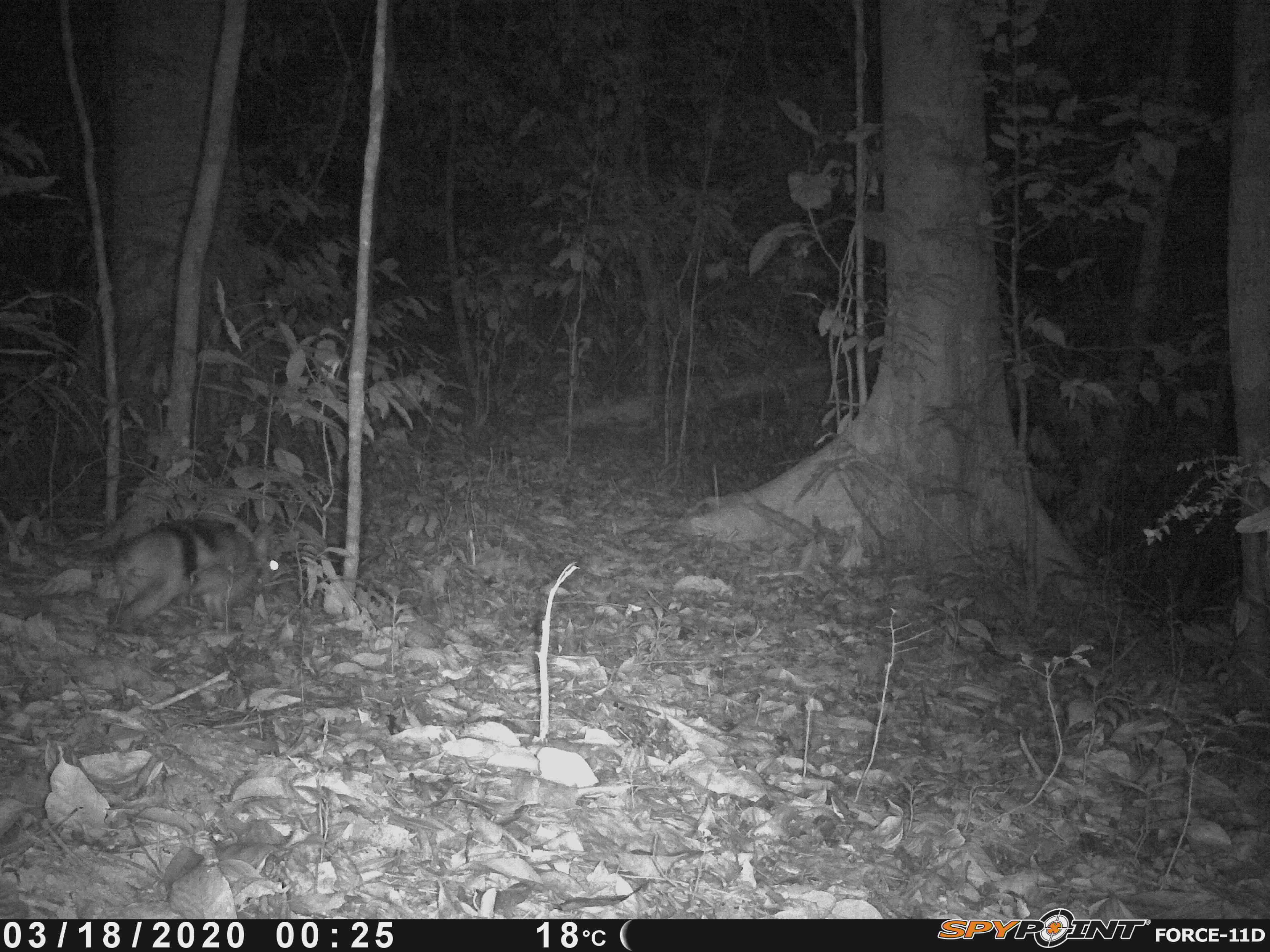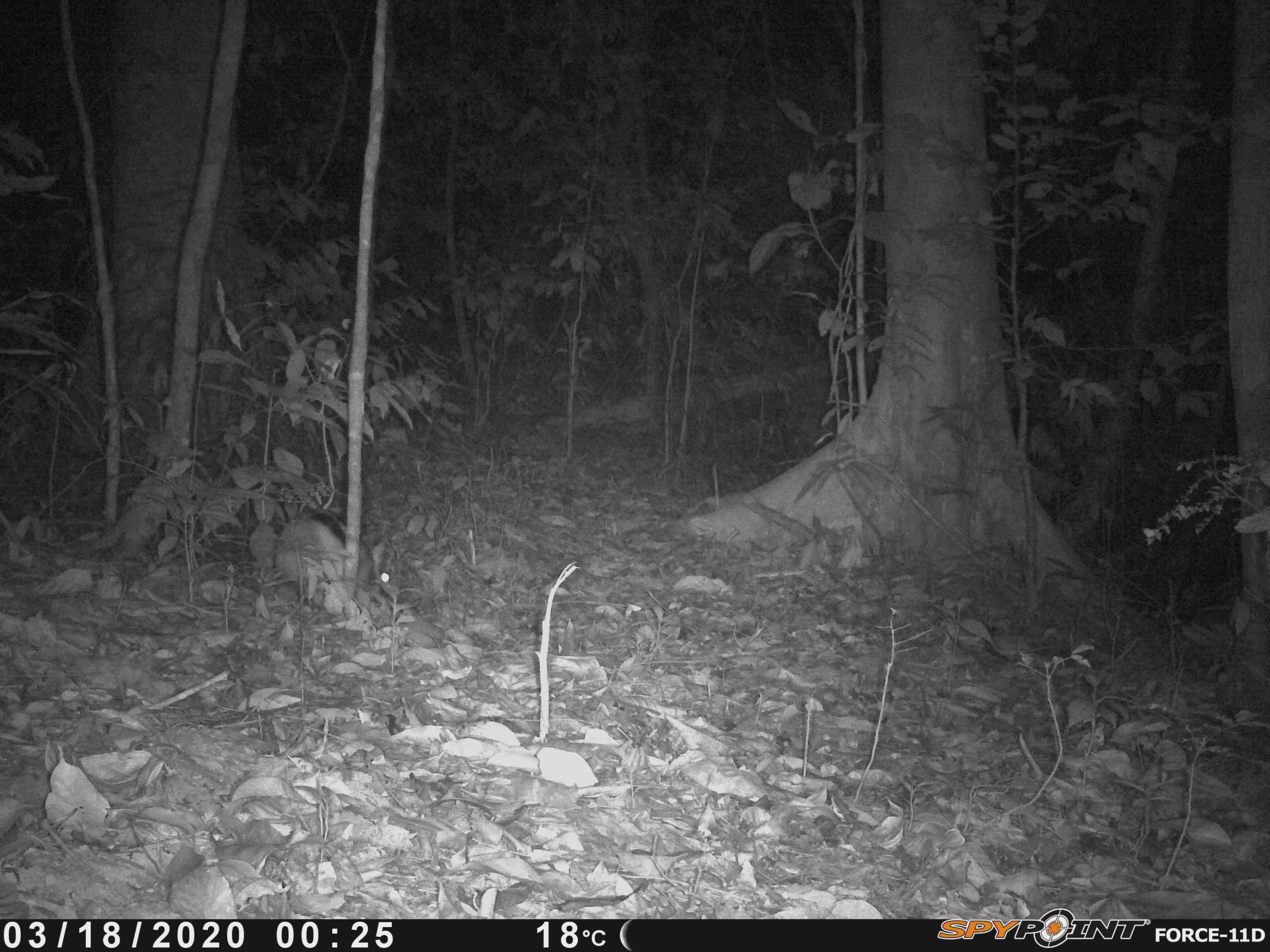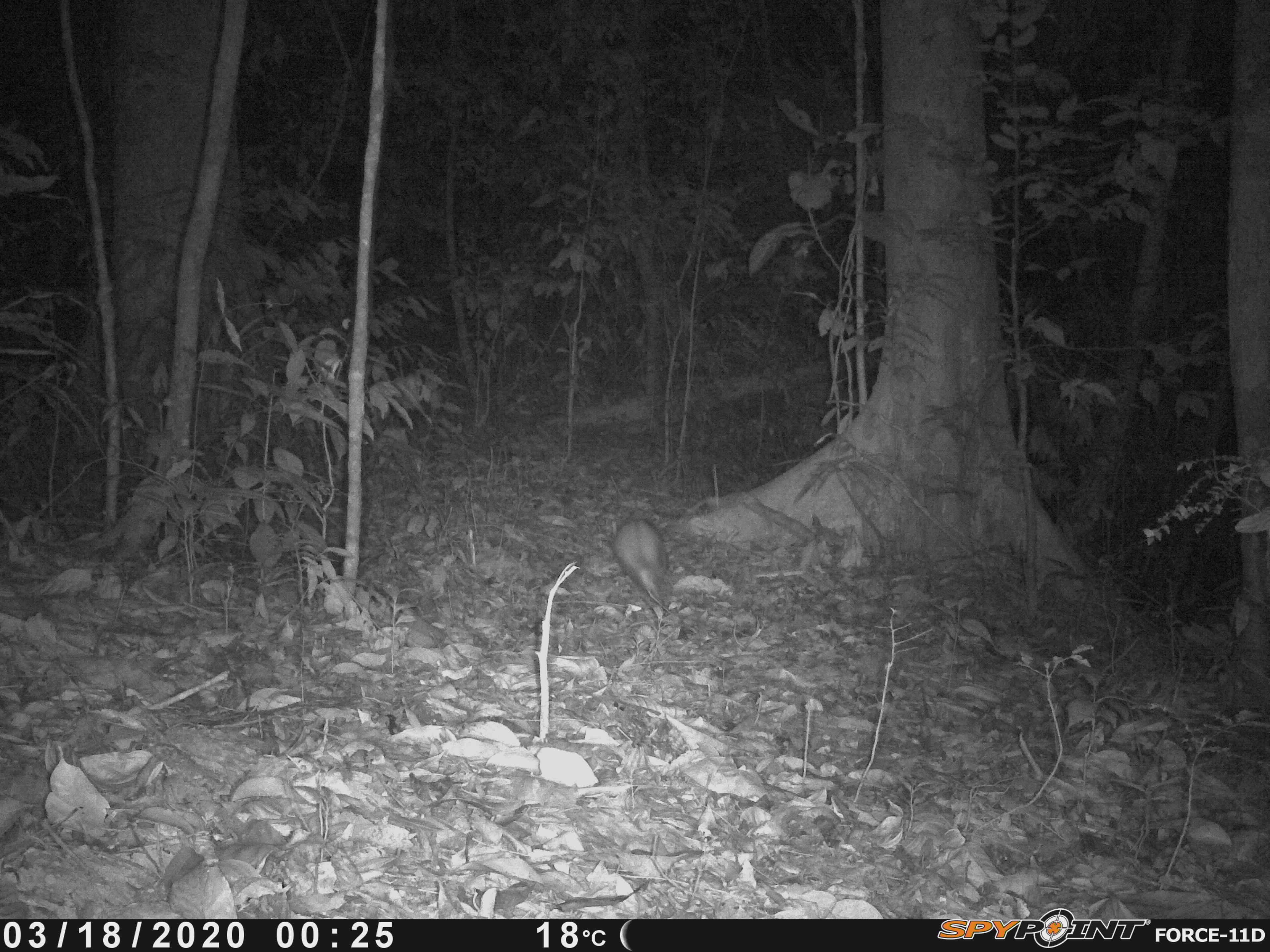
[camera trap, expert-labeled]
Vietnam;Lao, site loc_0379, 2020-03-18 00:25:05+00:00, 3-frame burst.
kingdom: Animalia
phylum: Chordata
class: Mammalia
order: Lagomorpha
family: Leporidae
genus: Nesolagus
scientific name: Nesolagus timminsi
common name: annamite striped rabbit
Annamite striped rabbit (Nesolagus timminsi). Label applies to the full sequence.